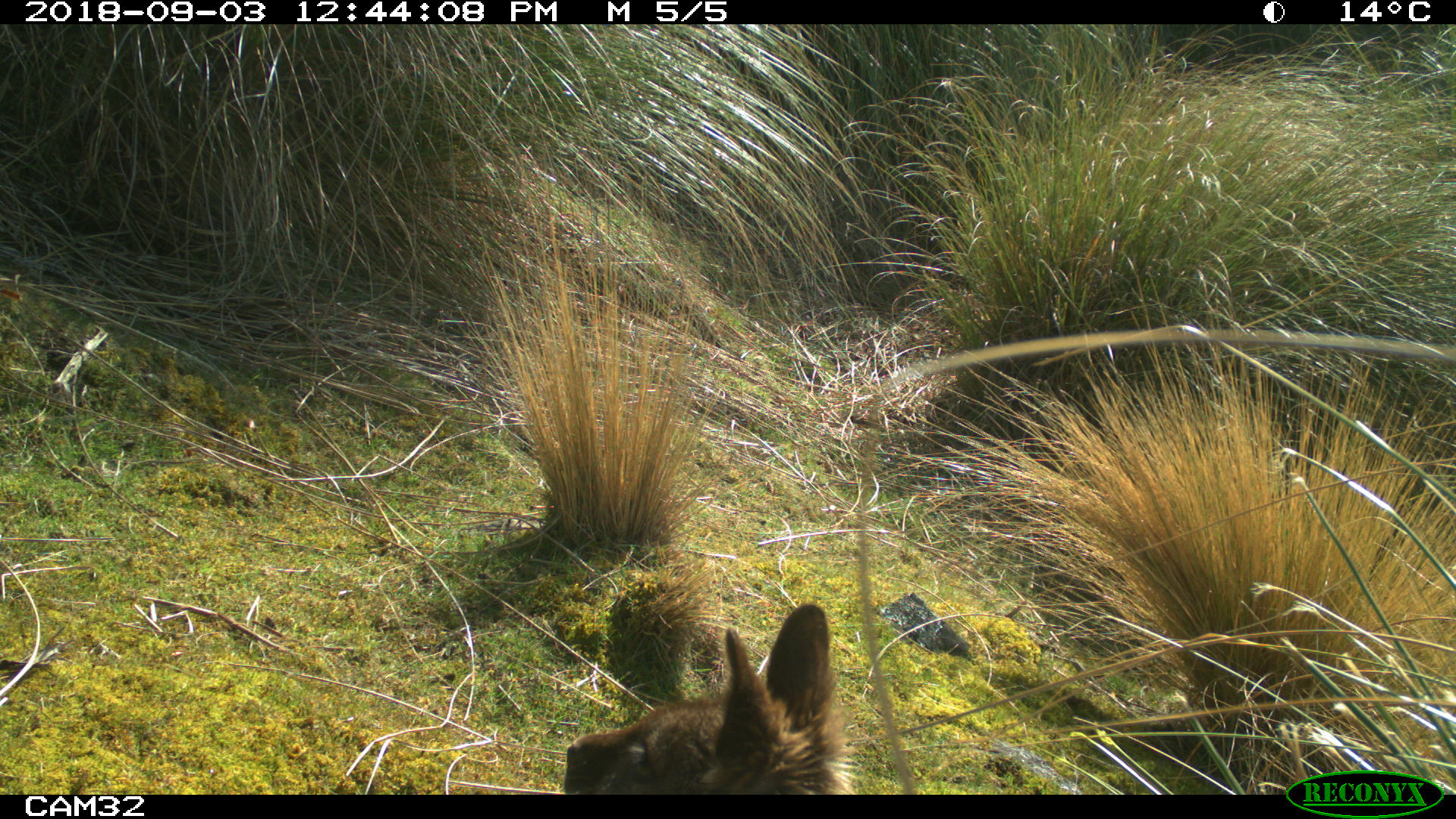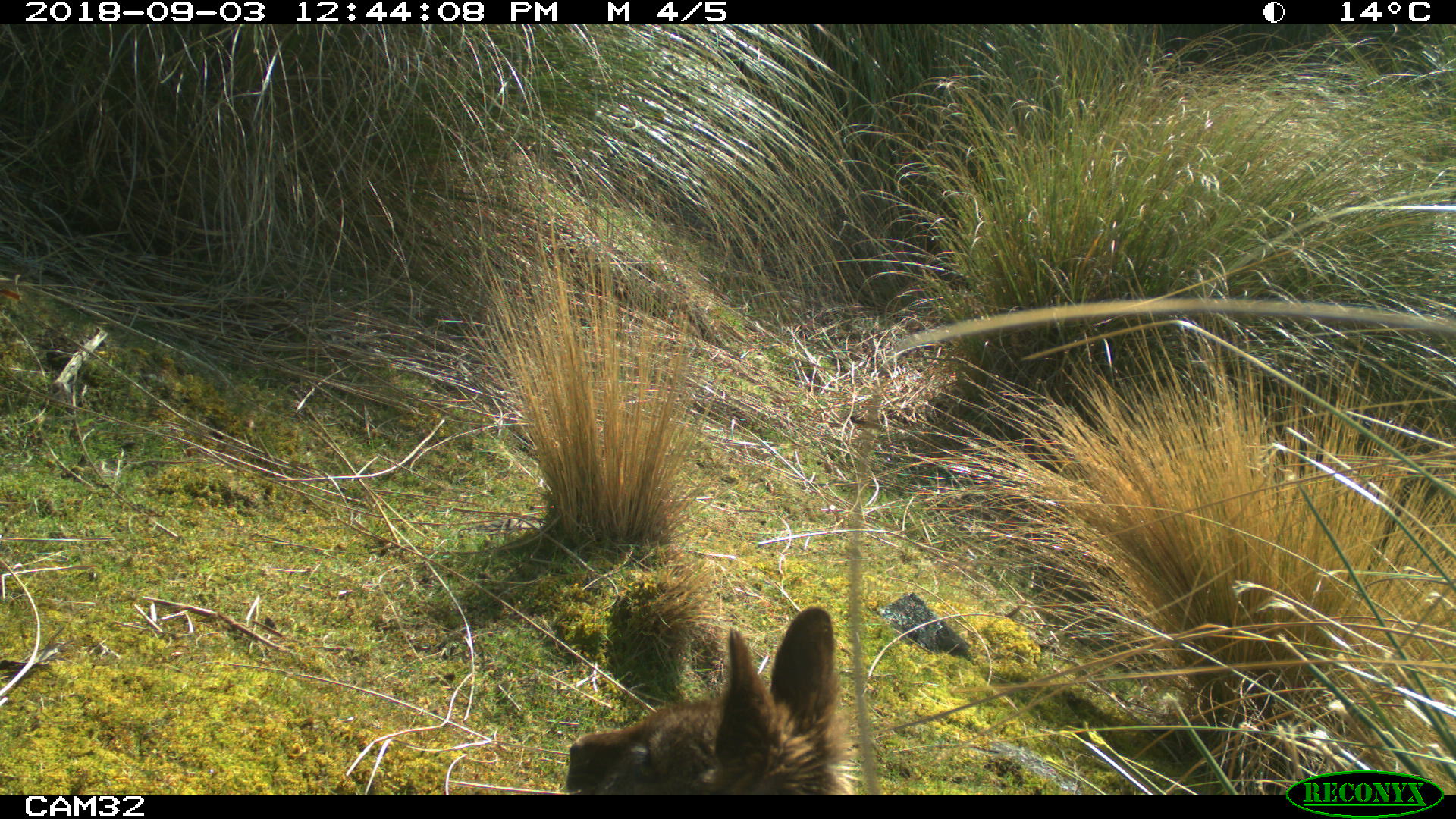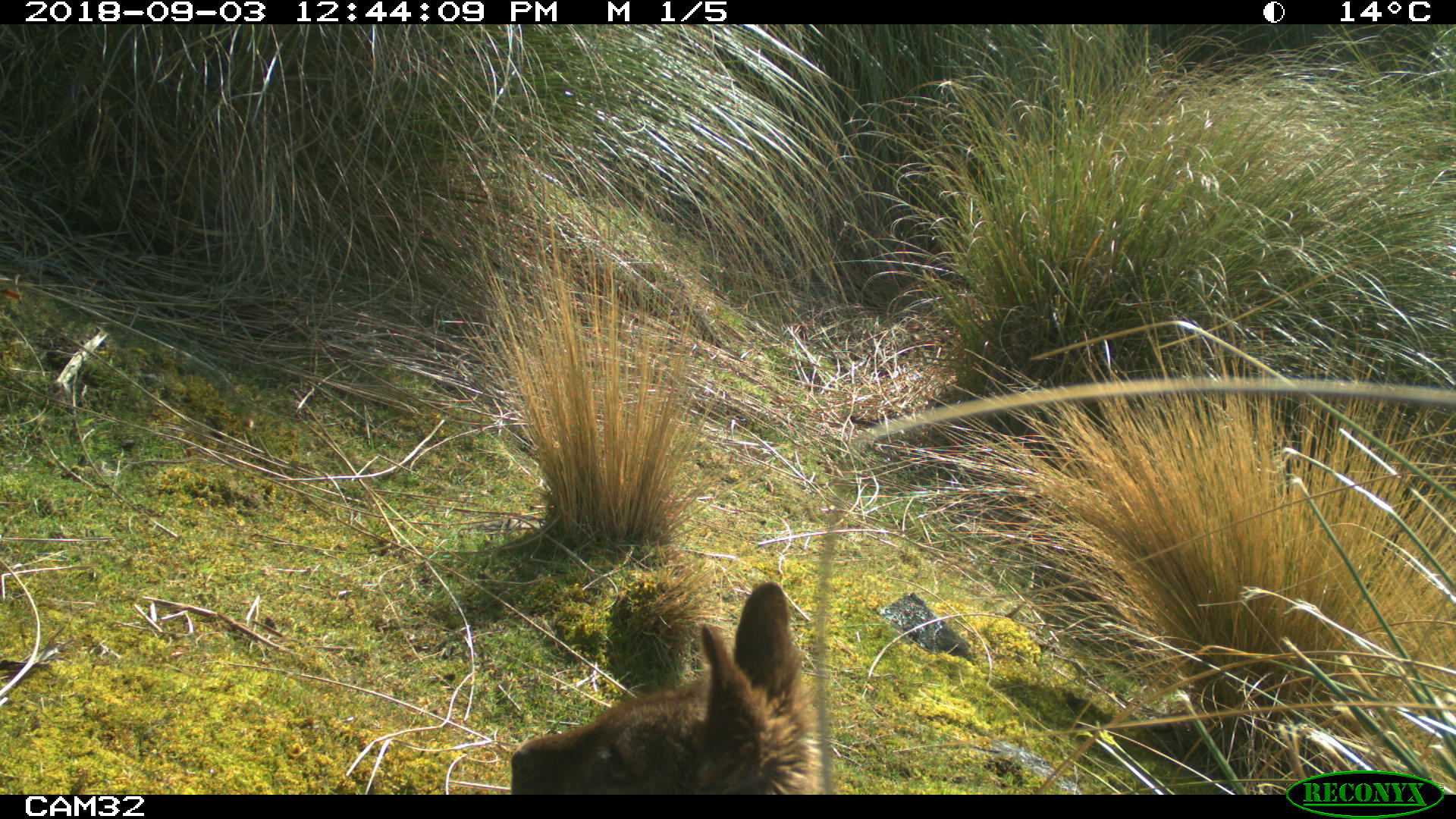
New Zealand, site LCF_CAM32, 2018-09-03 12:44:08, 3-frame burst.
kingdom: Animalia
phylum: Chordata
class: Mammalia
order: Diprotodontia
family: Macropodidae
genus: Notamacropus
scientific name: Notamacropus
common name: wallaby